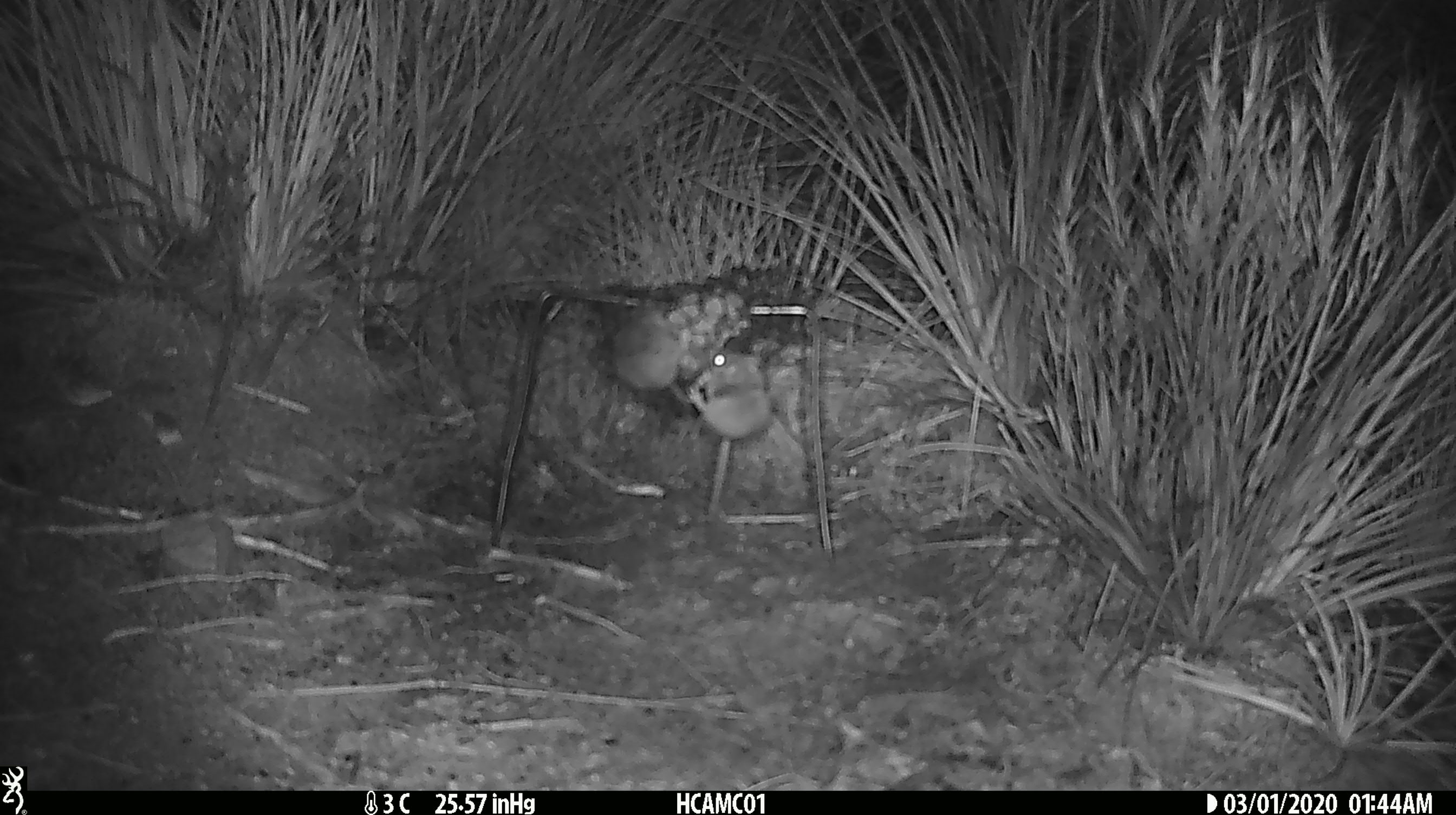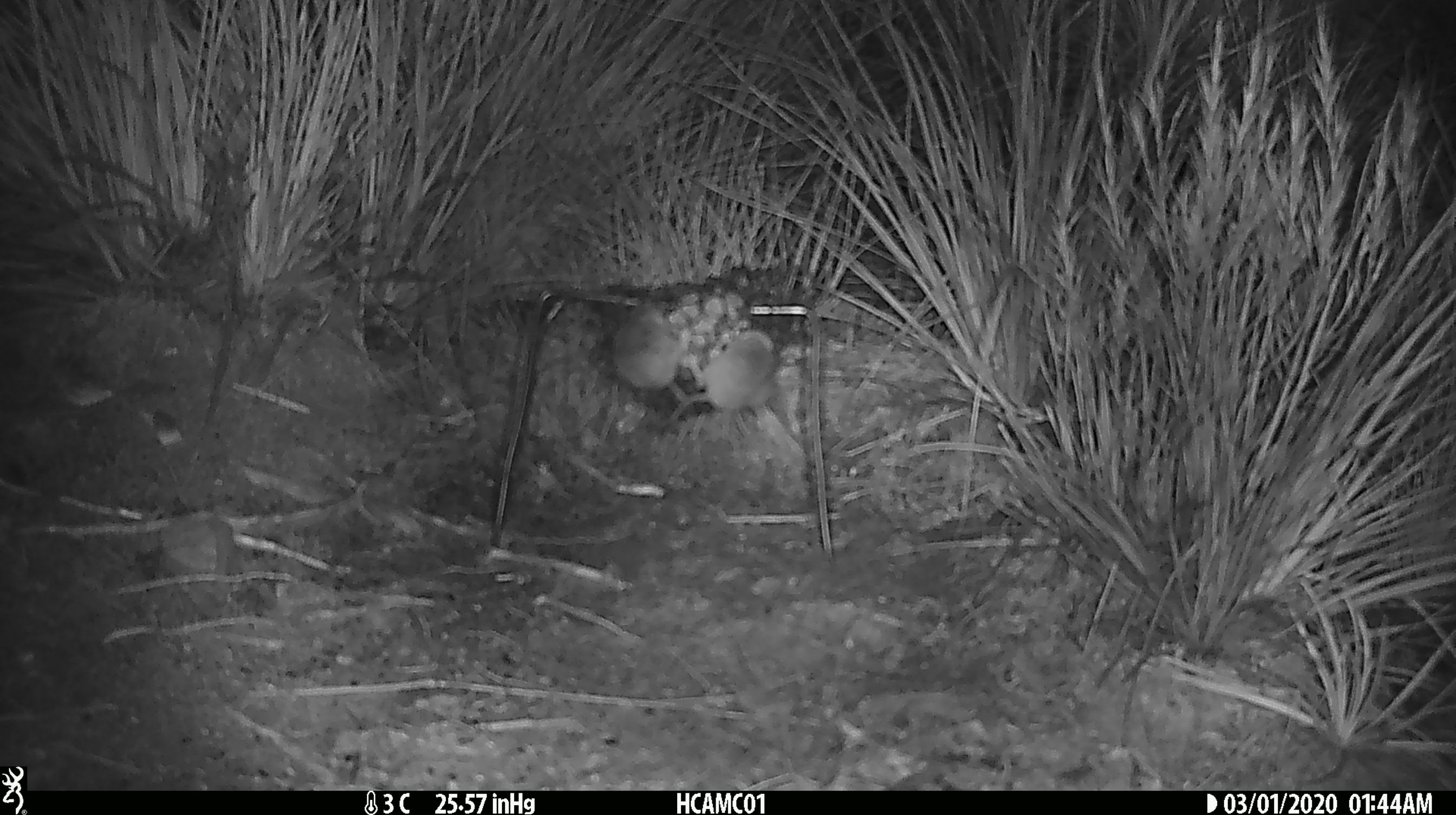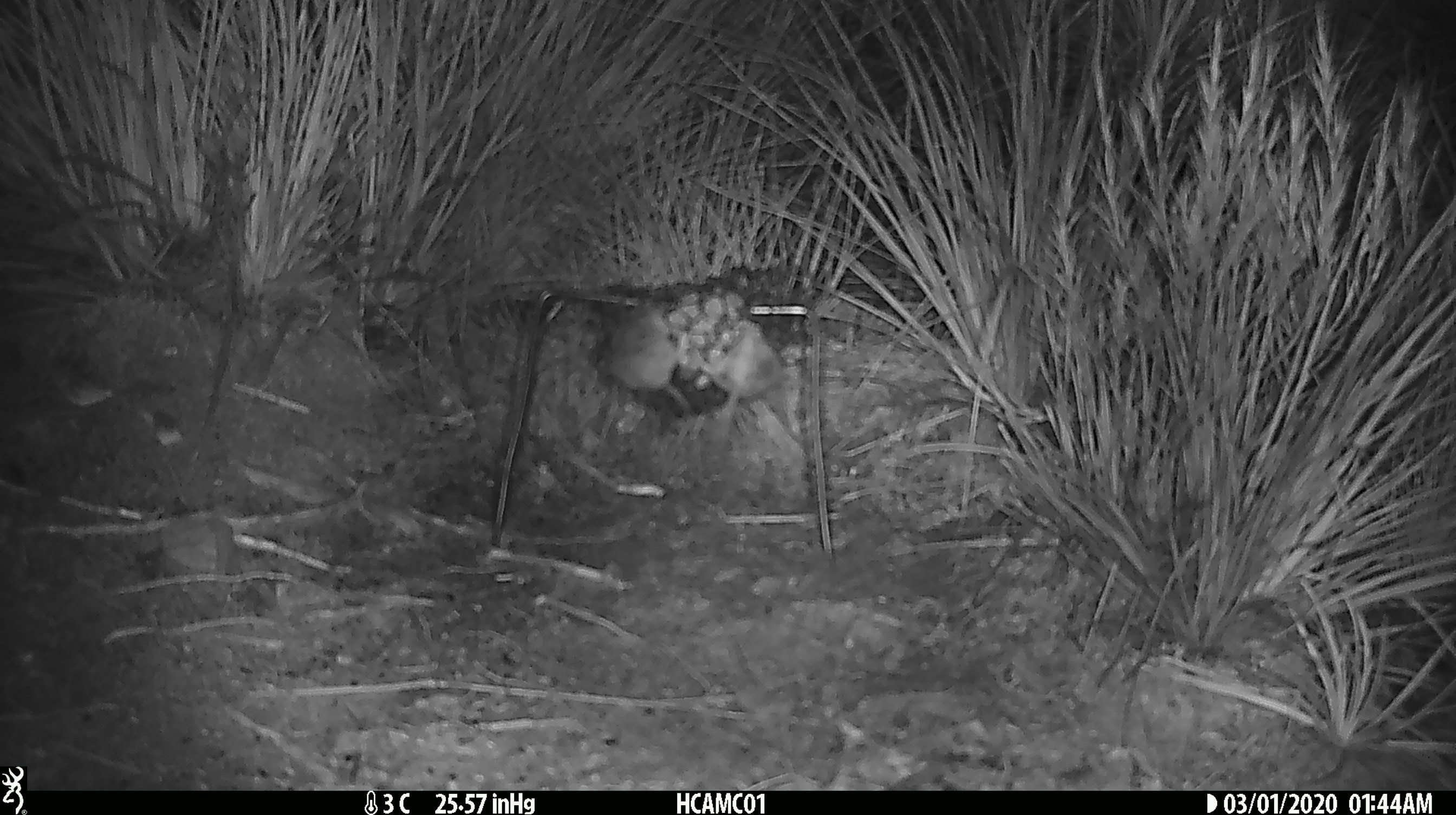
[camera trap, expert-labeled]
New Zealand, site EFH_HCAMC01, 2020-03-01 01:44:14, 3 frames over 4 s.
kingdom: Animalia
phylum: Chordata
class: Mammalia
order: Rodentia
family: Muridae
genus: Mus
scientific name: Mus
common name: mouse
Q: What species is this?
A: Mouse (Mus).